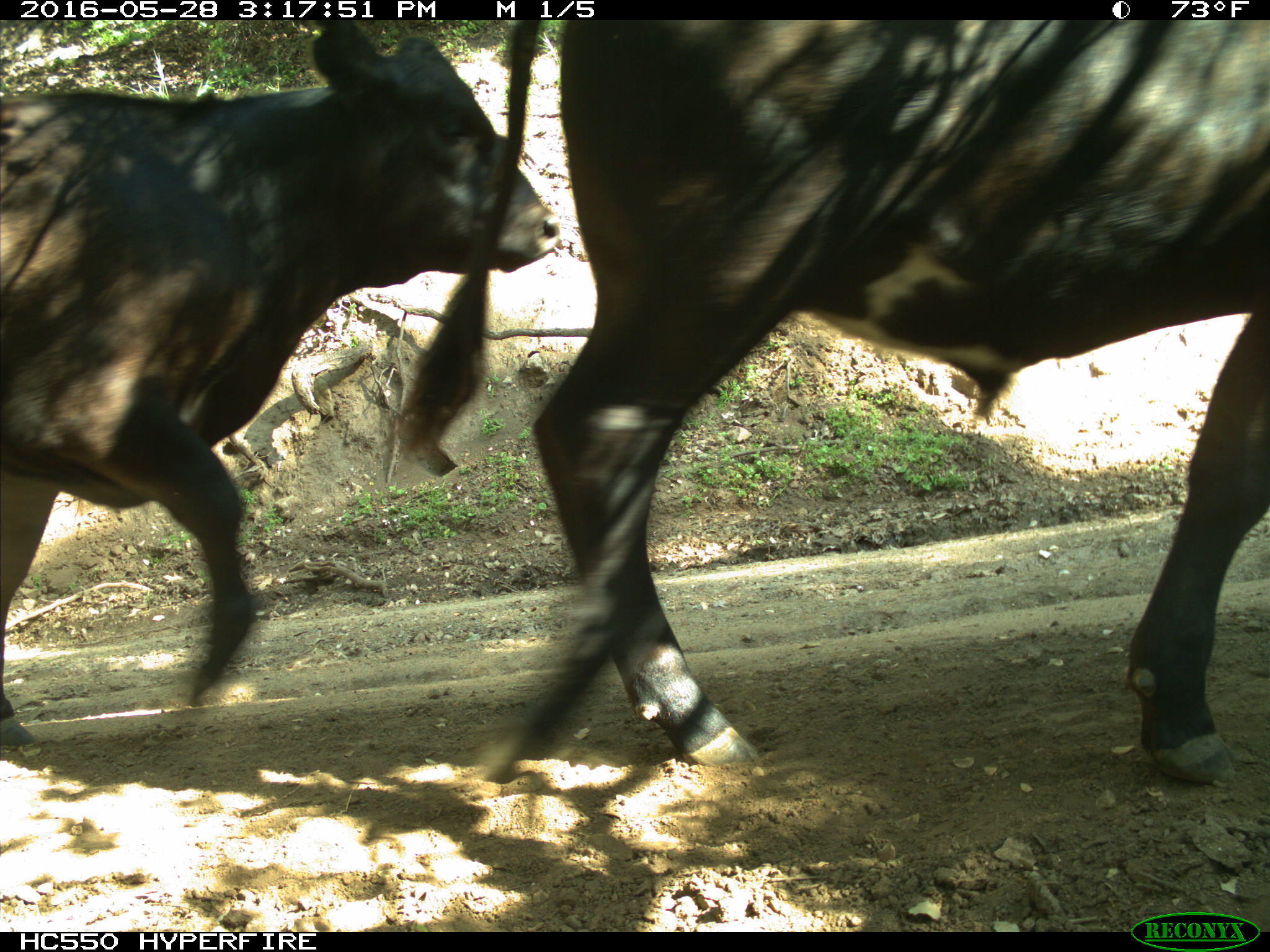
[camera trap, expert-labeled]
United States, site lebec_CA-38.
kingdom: Animalia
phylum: Chordata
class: Mammalia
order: Artiodactyla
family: Bovidae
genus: Bos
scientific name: Bos taurus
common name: domestic cow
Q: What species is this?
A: Bos taurus (domestic cow).